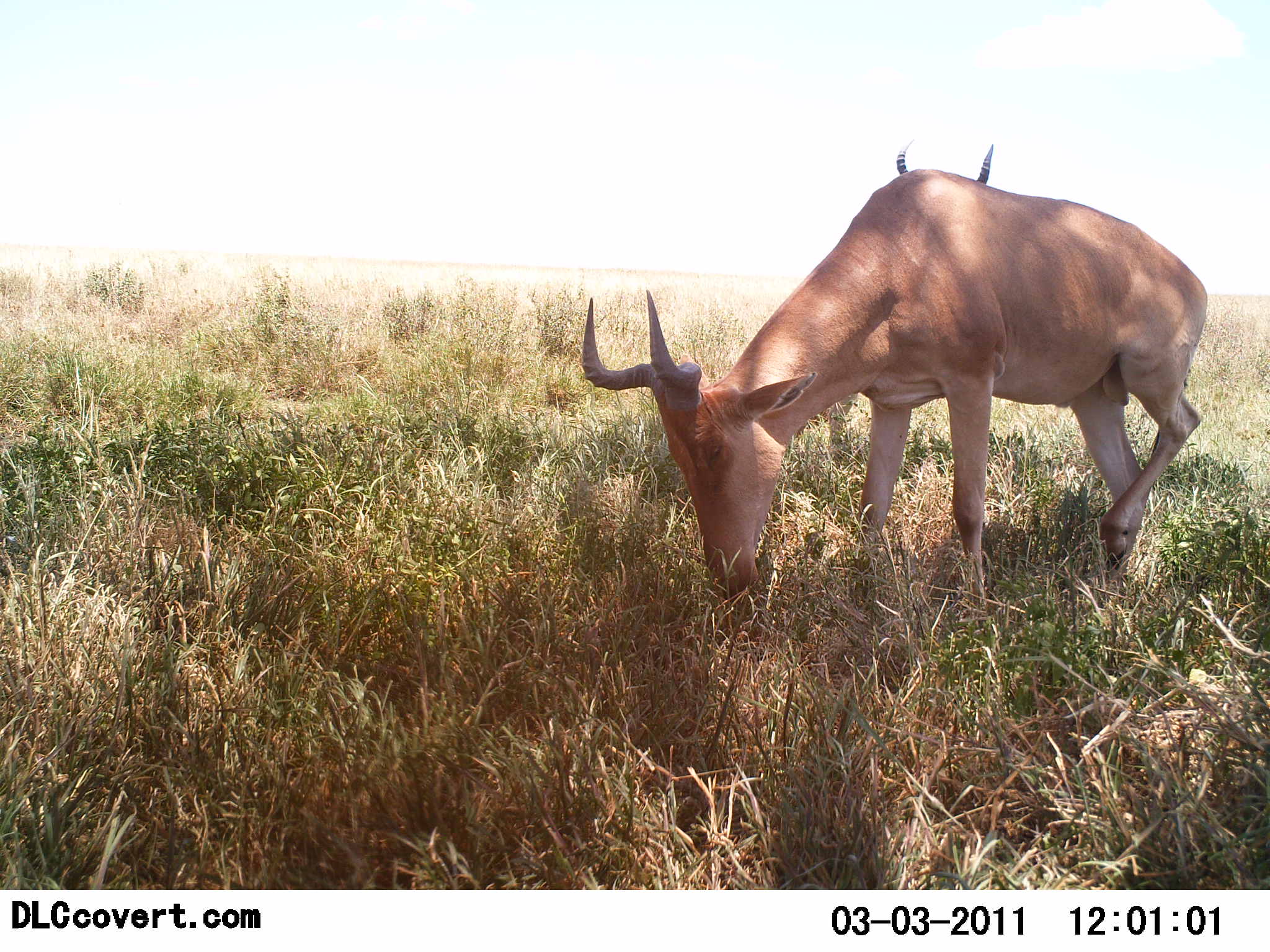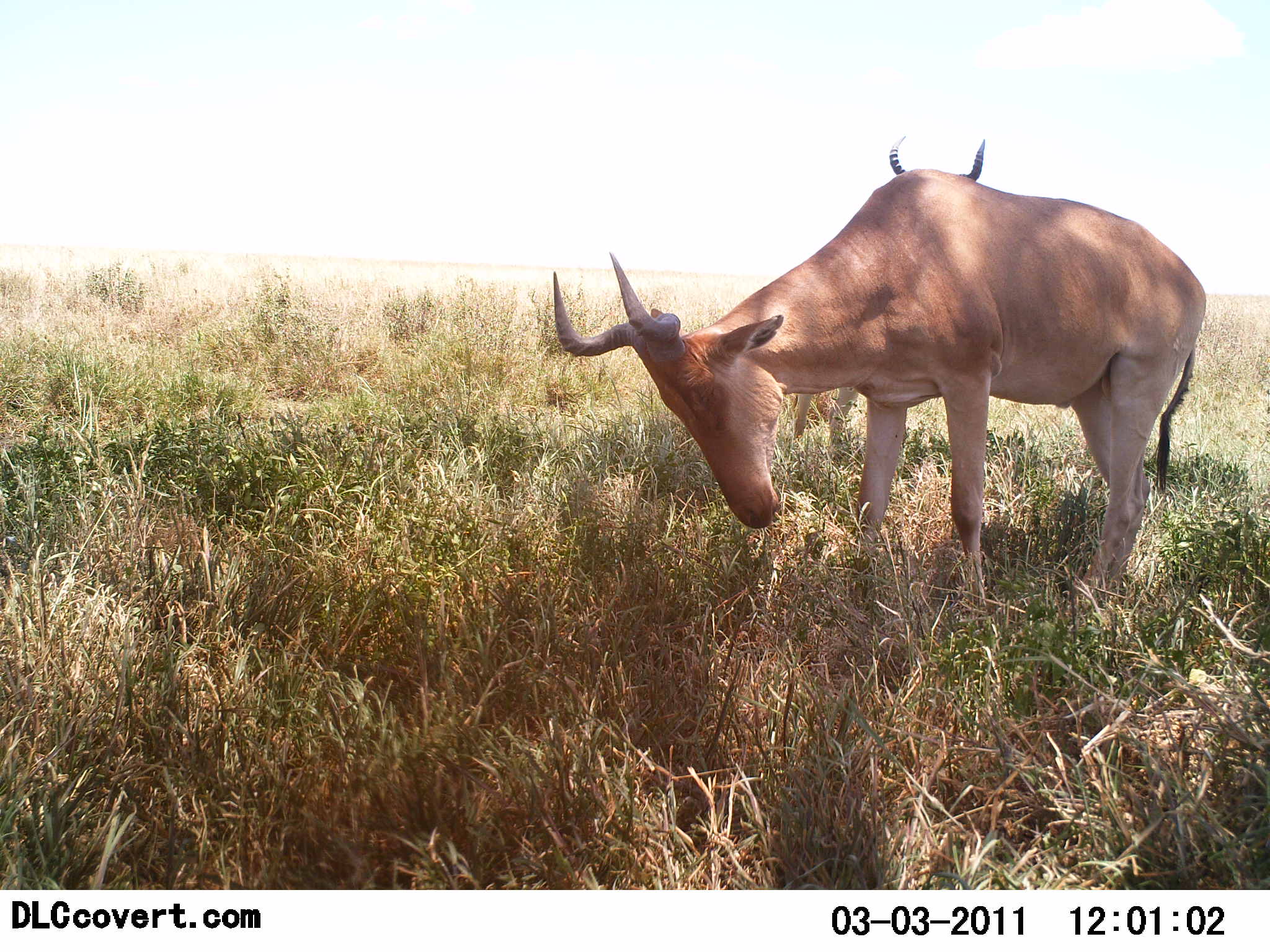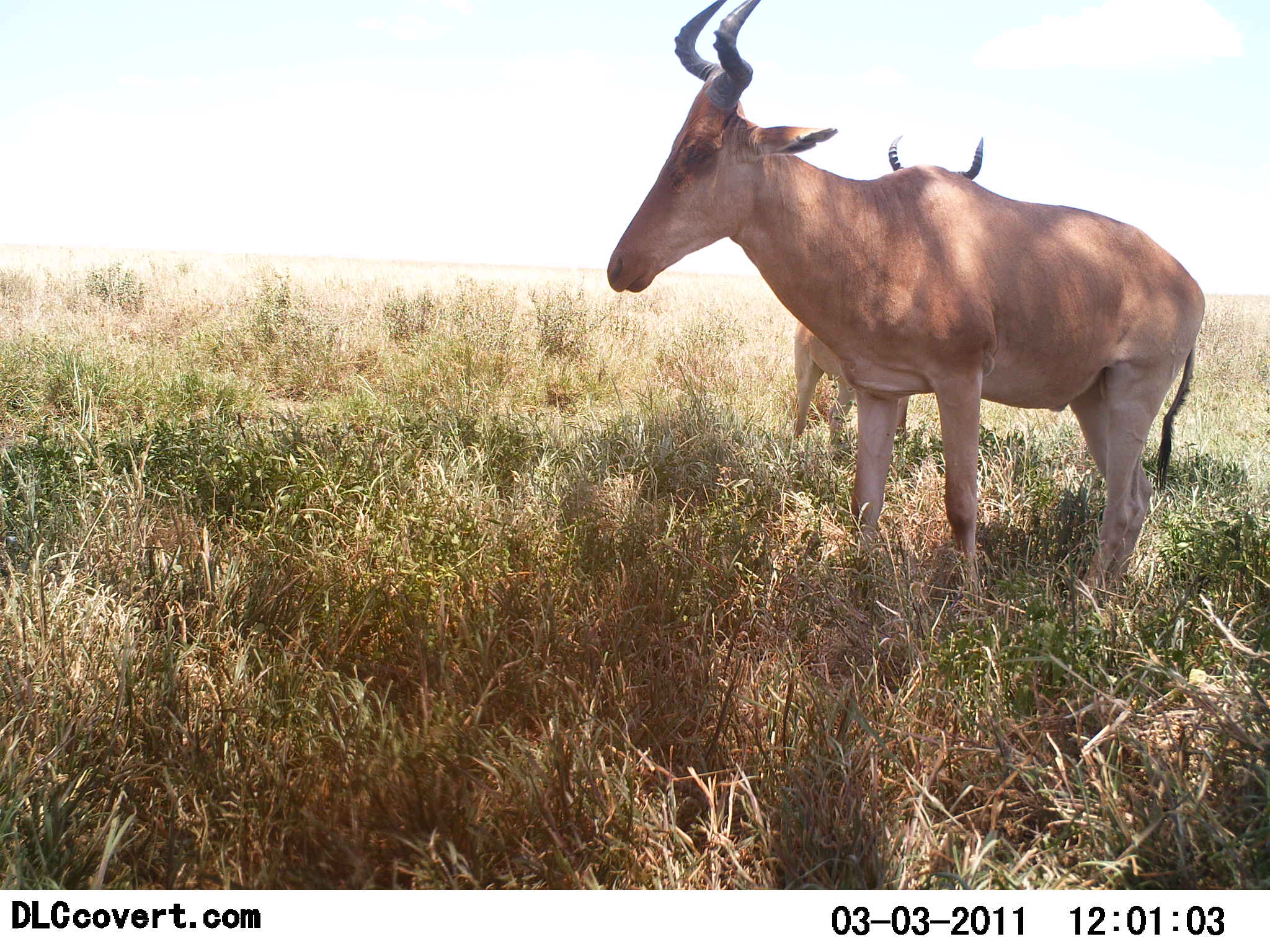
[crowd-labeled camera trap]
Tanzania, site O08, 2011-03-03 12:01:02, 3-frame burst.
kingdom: Animalia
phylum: Chordata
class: Mammalia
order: Artiodactyla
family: Bovidae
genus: Alcelaphus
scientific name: Alcelaphus buselaphus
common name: hartebeest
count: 2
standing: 91%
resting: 0%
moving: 9%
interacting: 0%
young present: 0%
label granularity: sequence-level